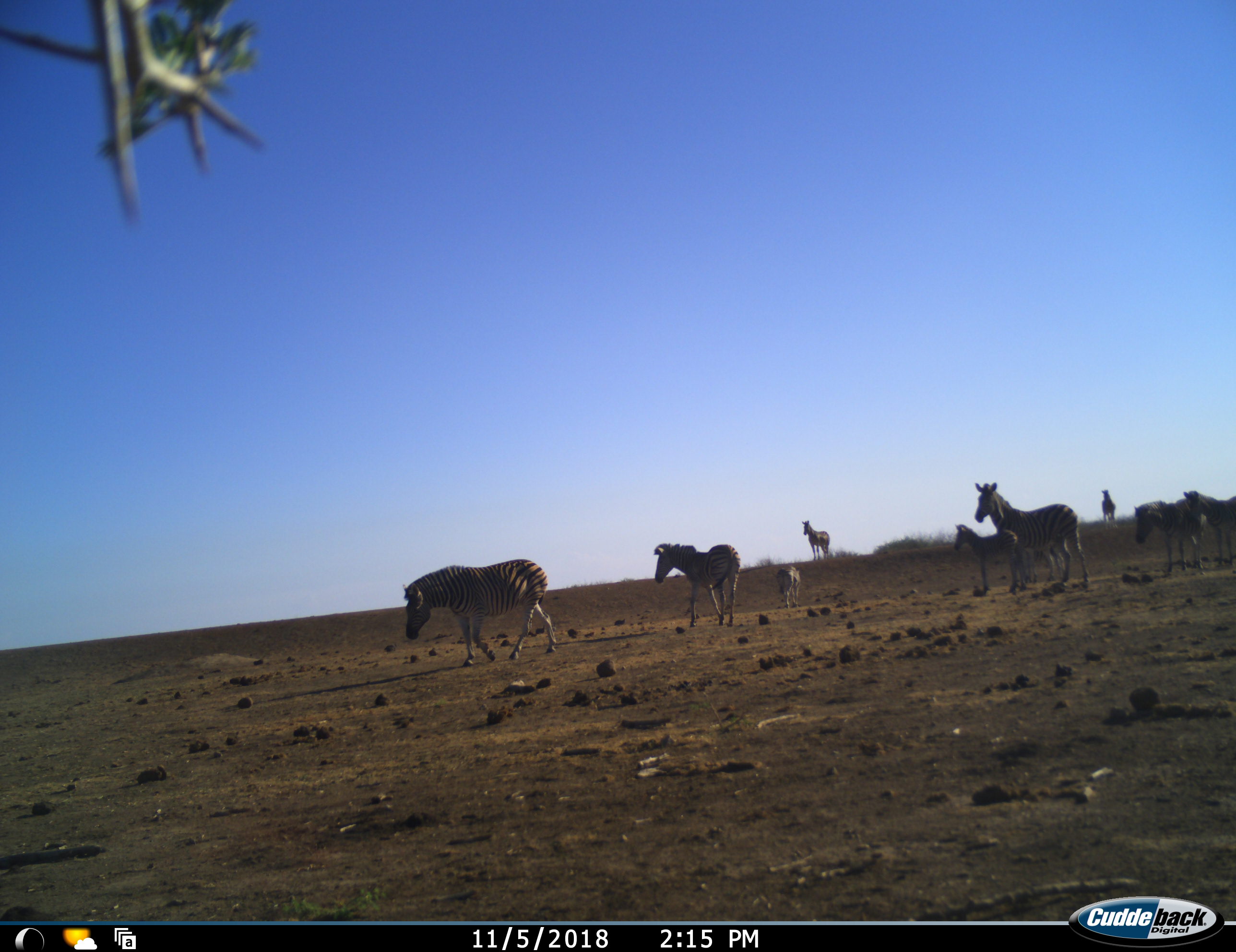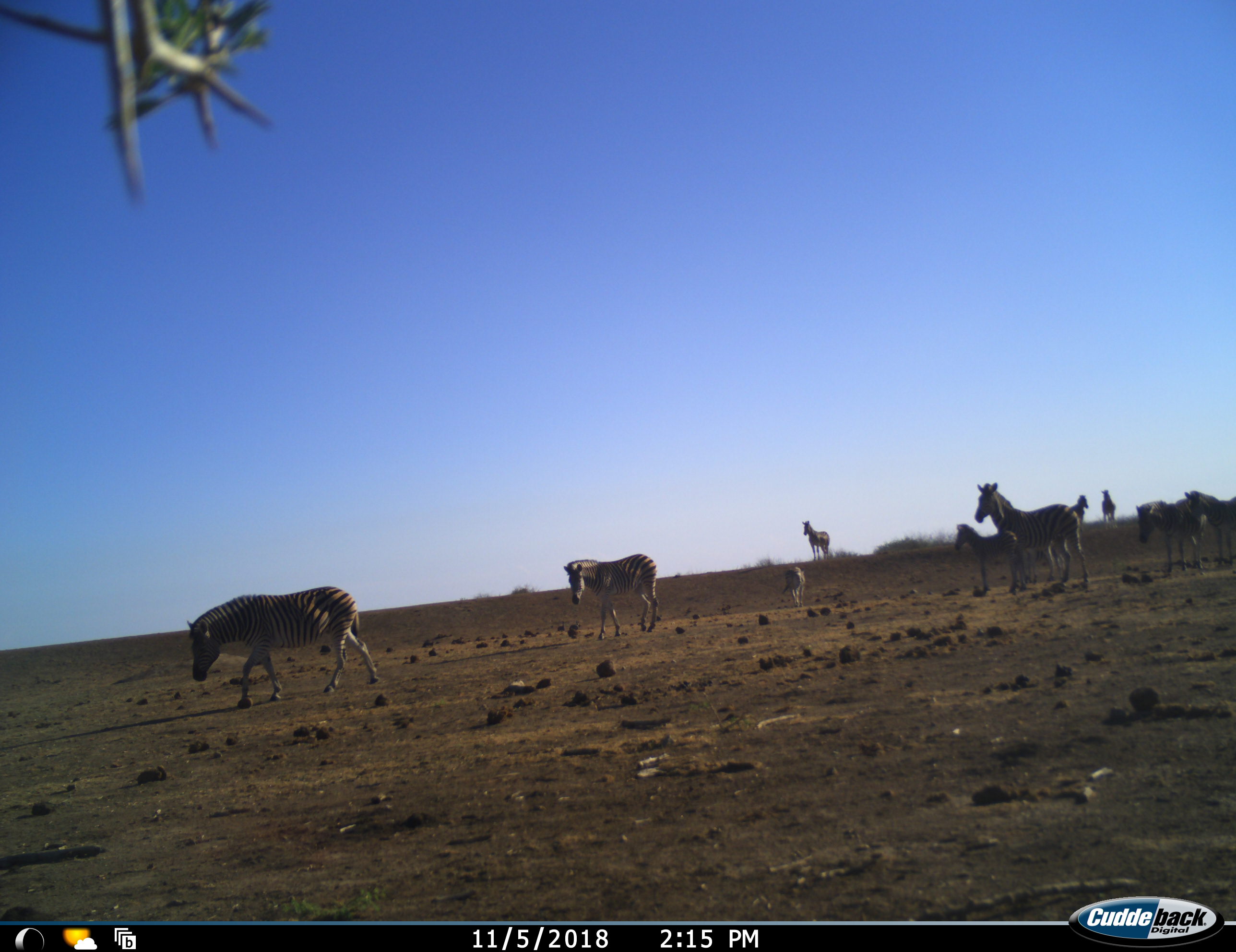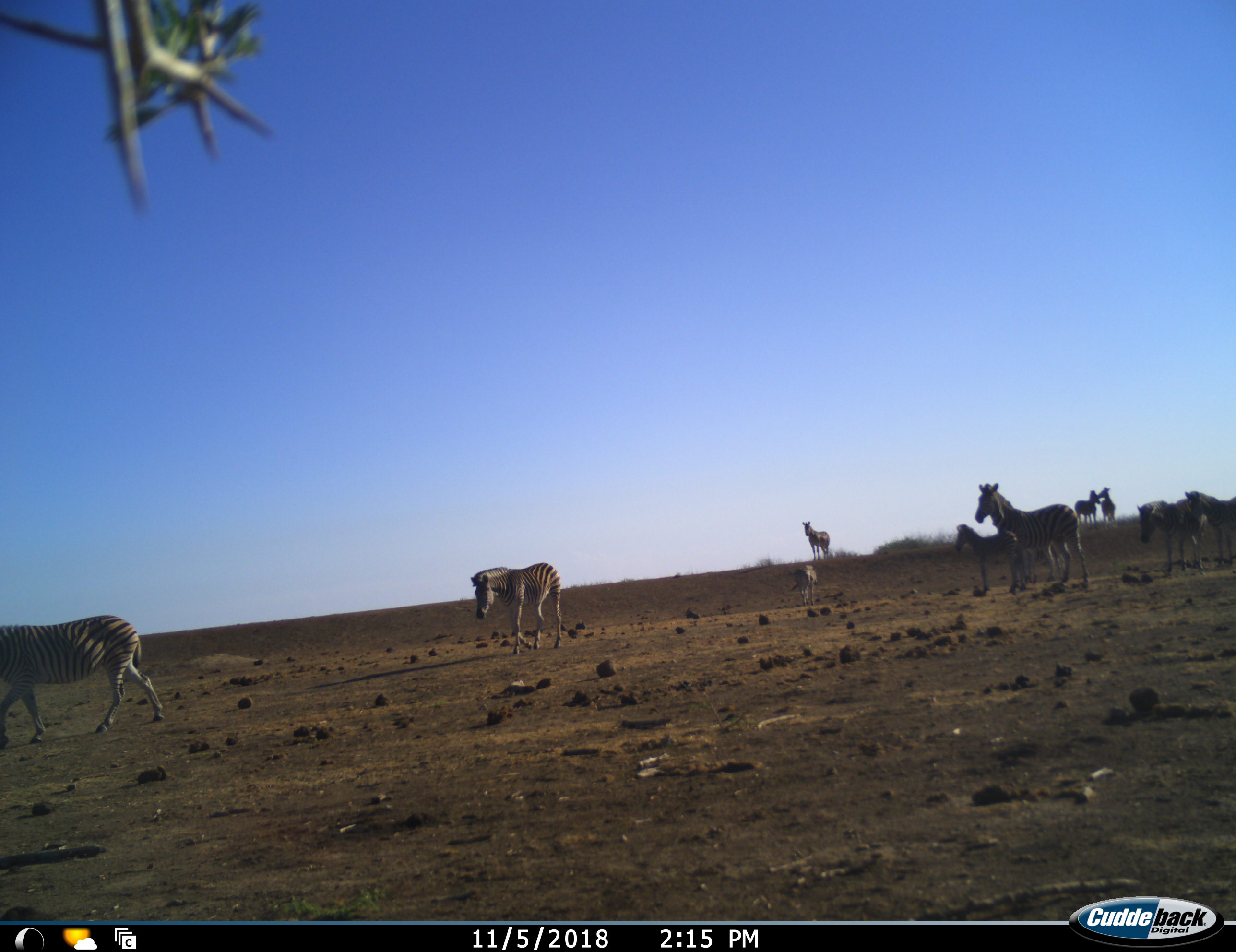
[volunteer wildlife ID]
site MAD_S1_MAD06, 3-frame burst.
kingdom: Animalia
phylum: Chordata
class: Mammalia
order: Perissodactyla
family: Equidae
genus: Equus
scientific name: Equus quagga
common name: plains zebra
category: zebraplains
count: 10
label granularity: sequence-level